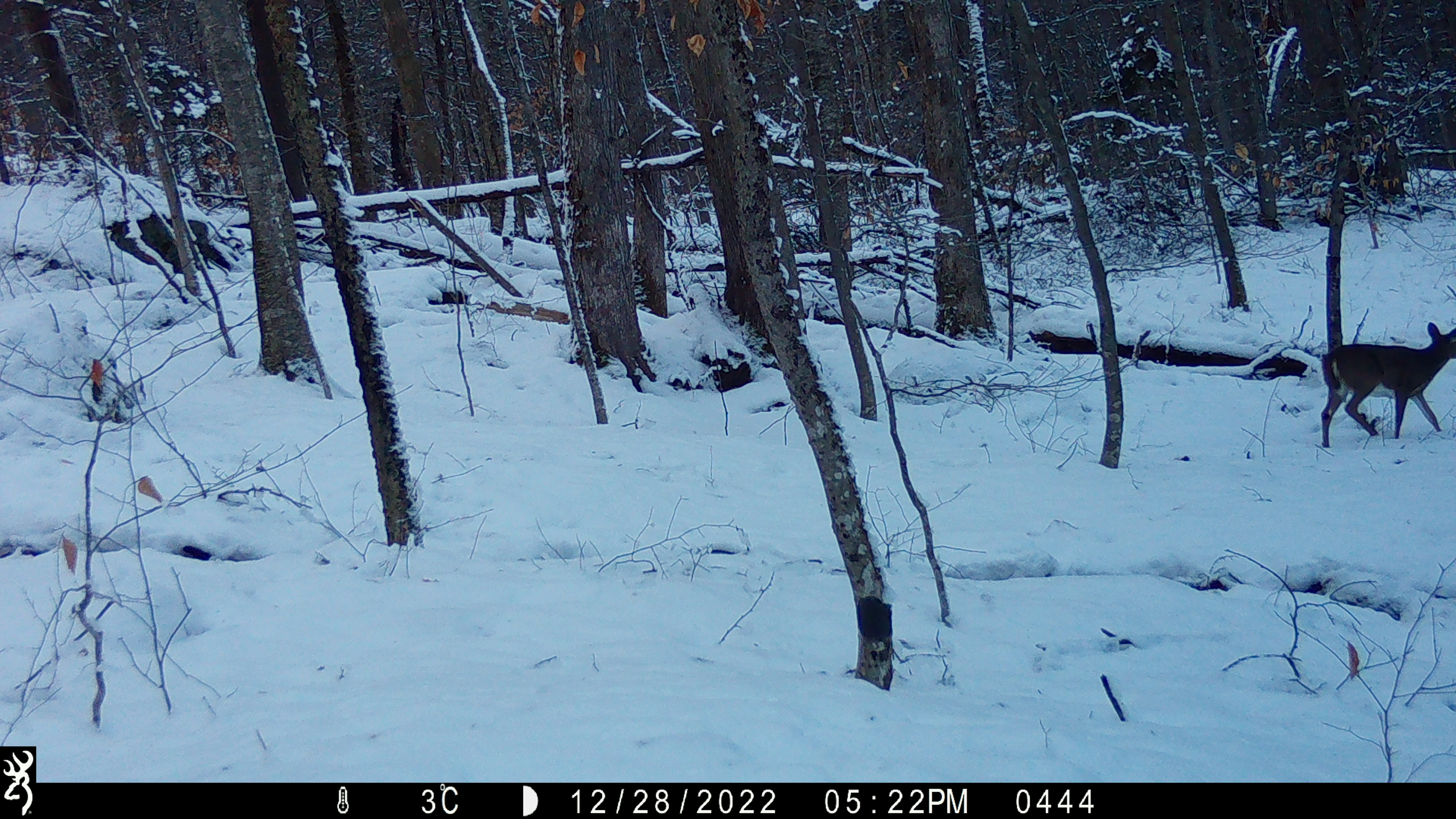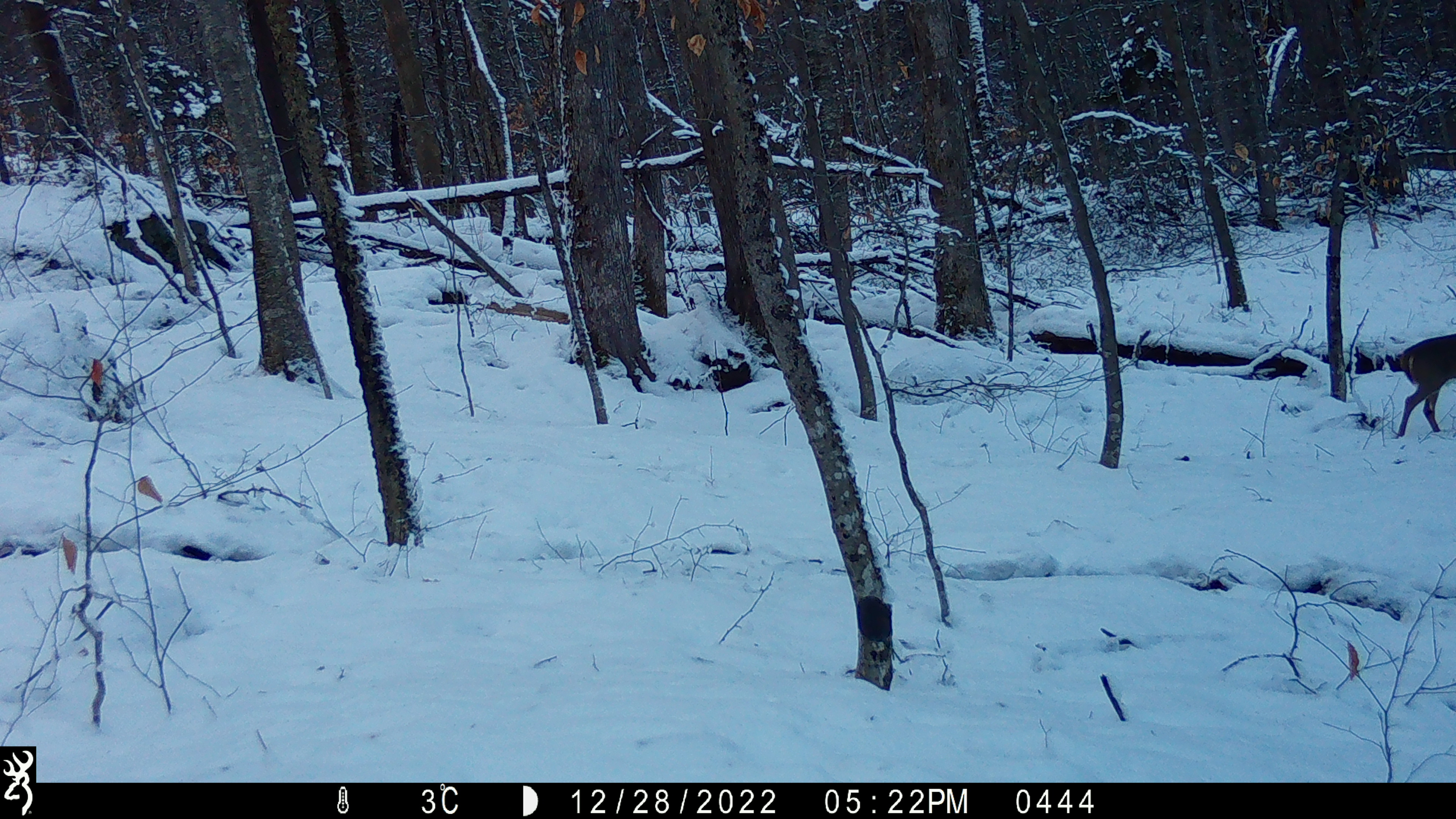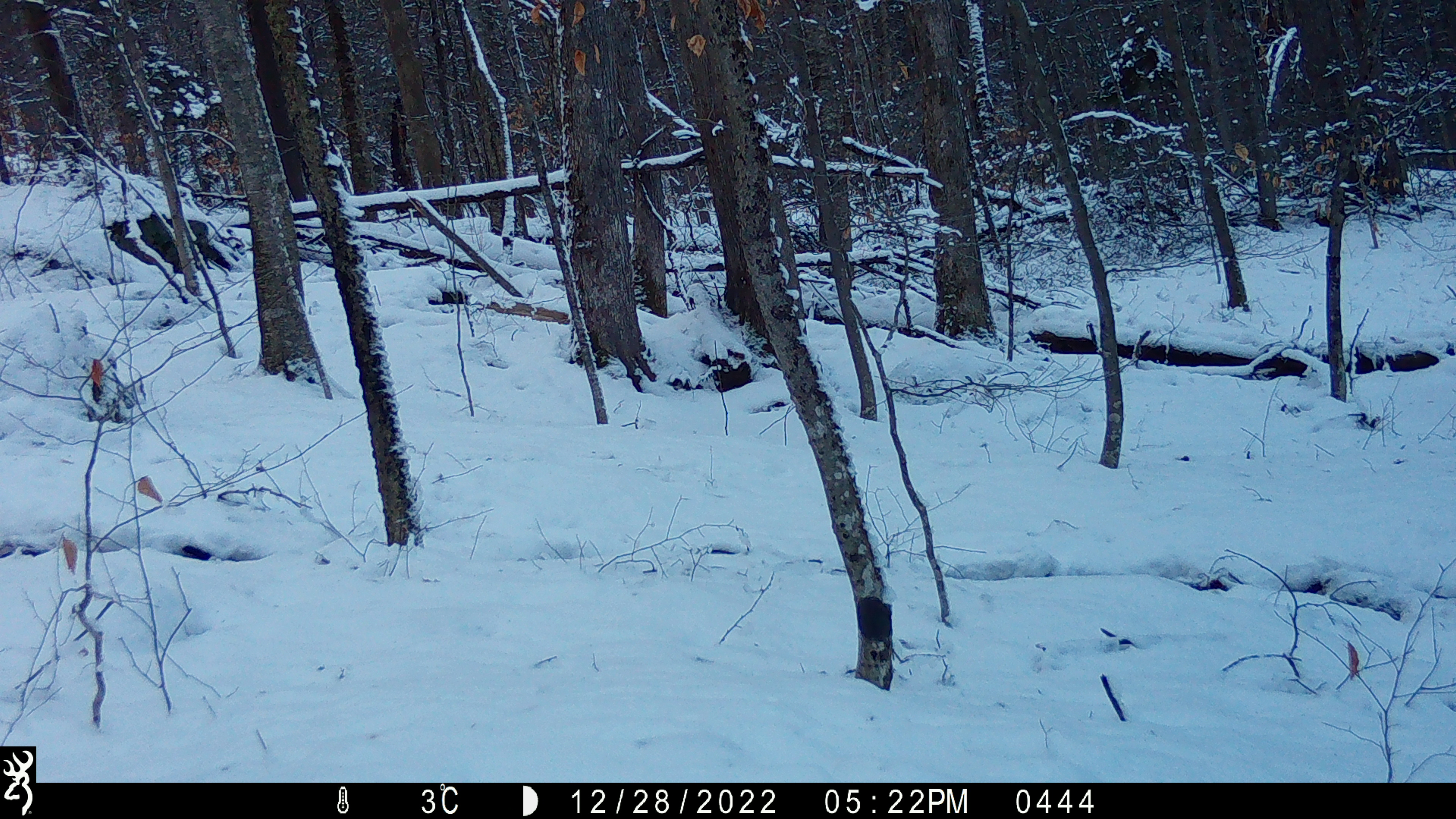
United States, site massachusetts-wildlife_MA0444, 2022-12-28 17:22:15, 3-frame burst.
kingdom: Animalia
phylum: Chordata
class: Mammalia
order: Artiodactyla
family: Cervidae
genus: Odocoileus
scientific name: Odocoileus virginianus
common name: white-tailed deer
White-tailed deer (Odocoileus virginianus).